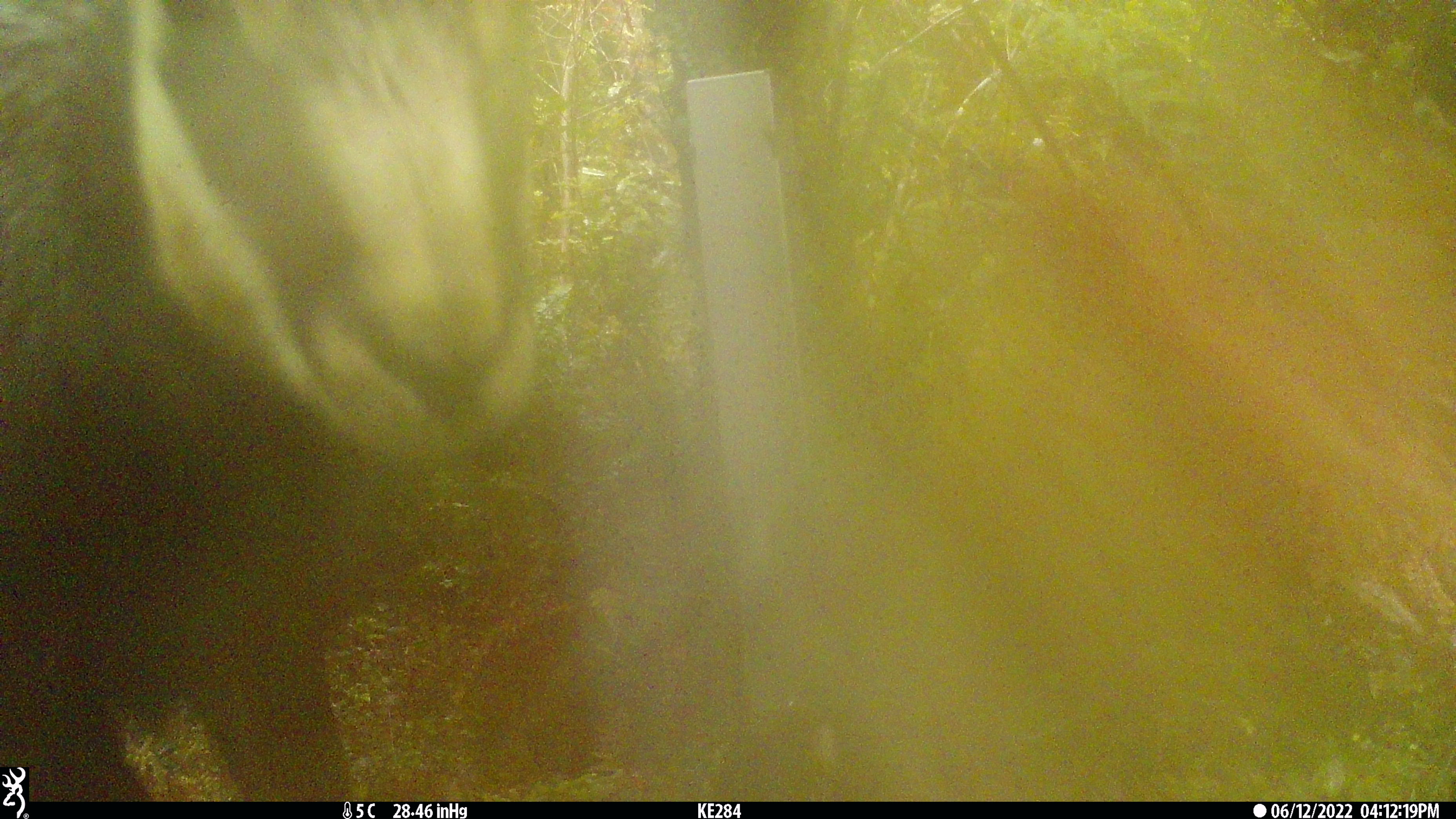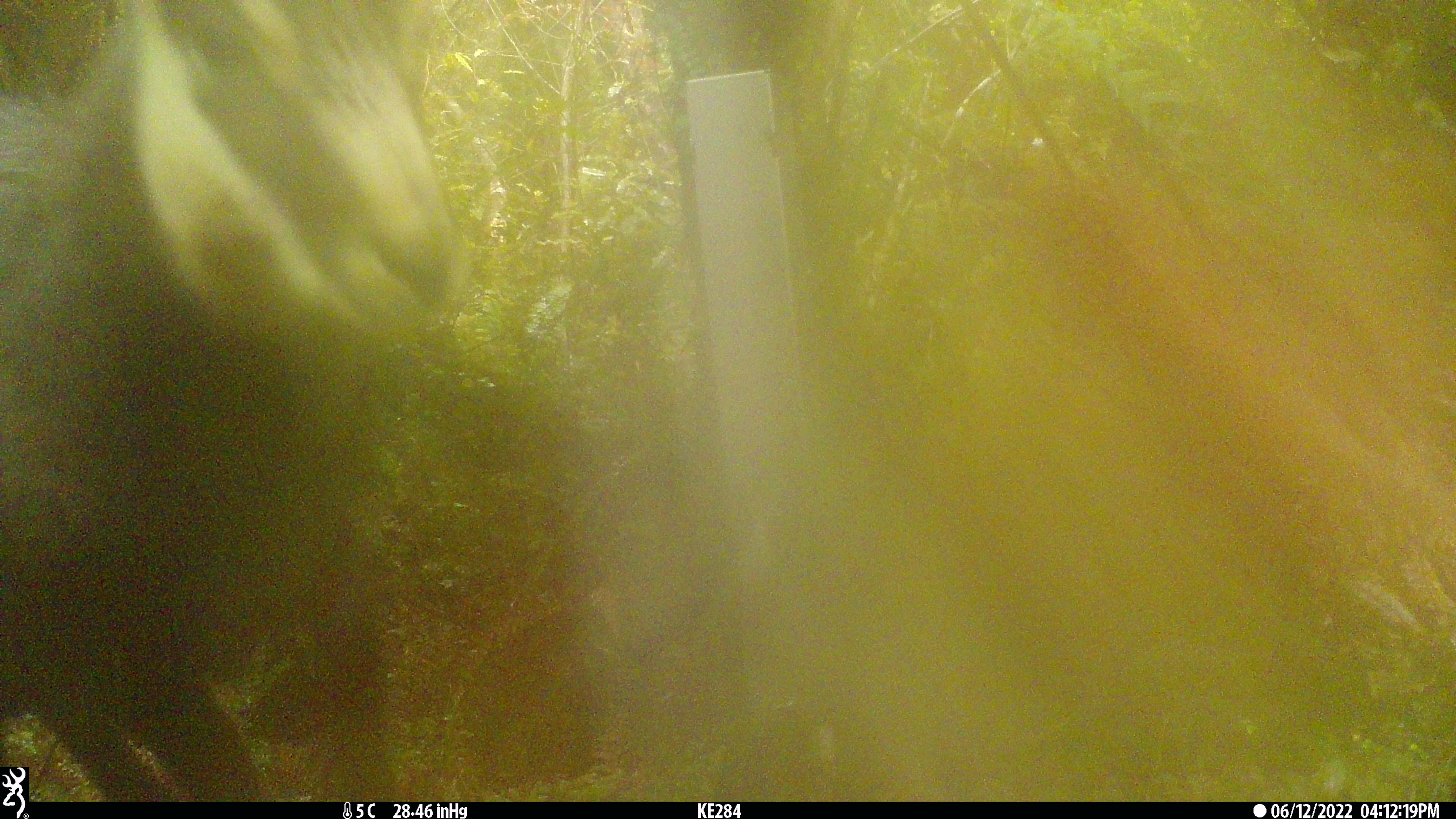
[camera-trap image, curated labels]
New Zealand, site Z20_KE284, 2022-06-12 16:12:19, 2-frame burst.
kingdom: Animalia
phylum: Chordata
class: Mammalia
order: Artiodactyla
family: Bovidae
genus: Rupicapra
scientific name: Rupicapra rupicapra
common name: alpine chamois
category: chamois